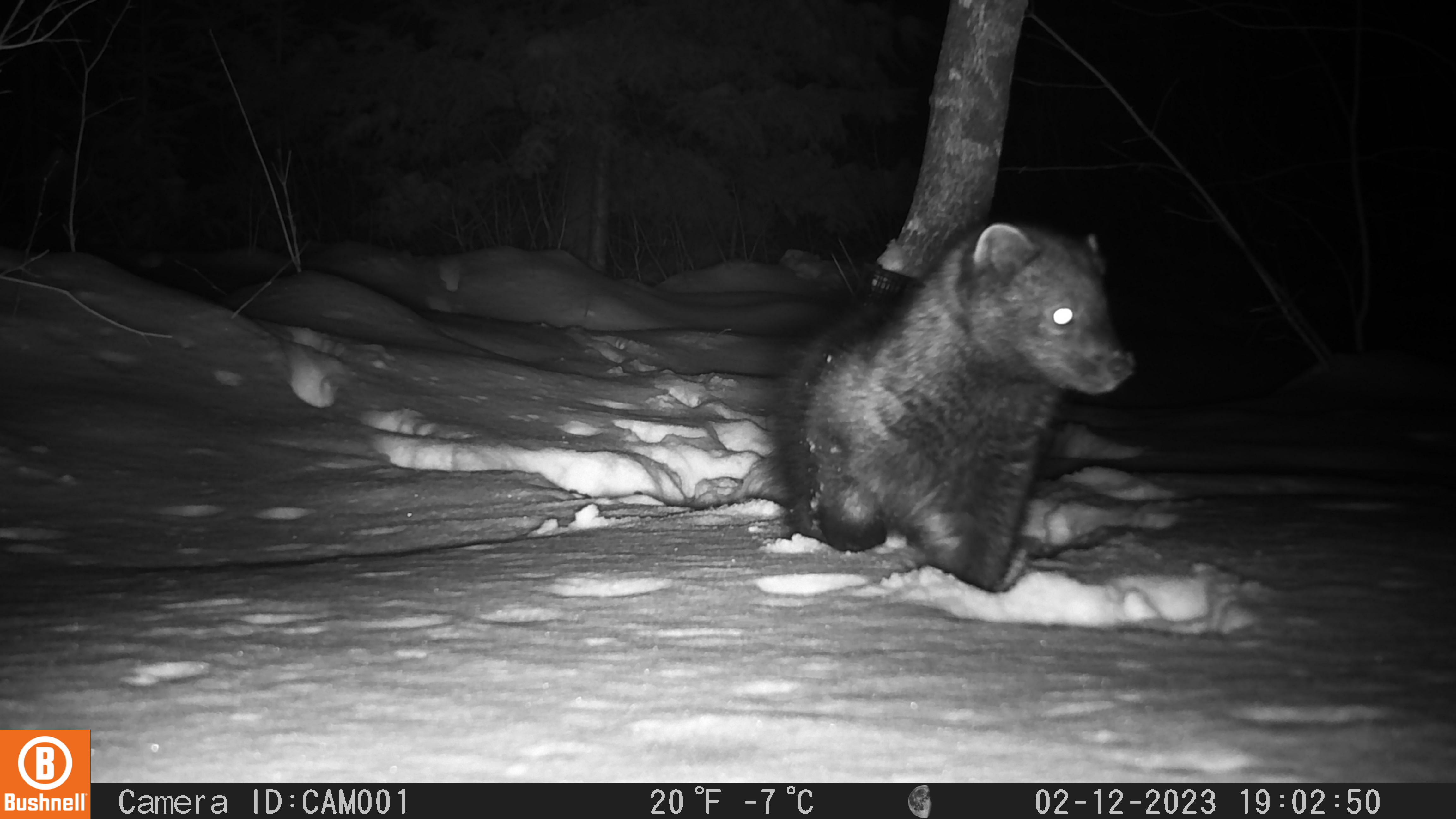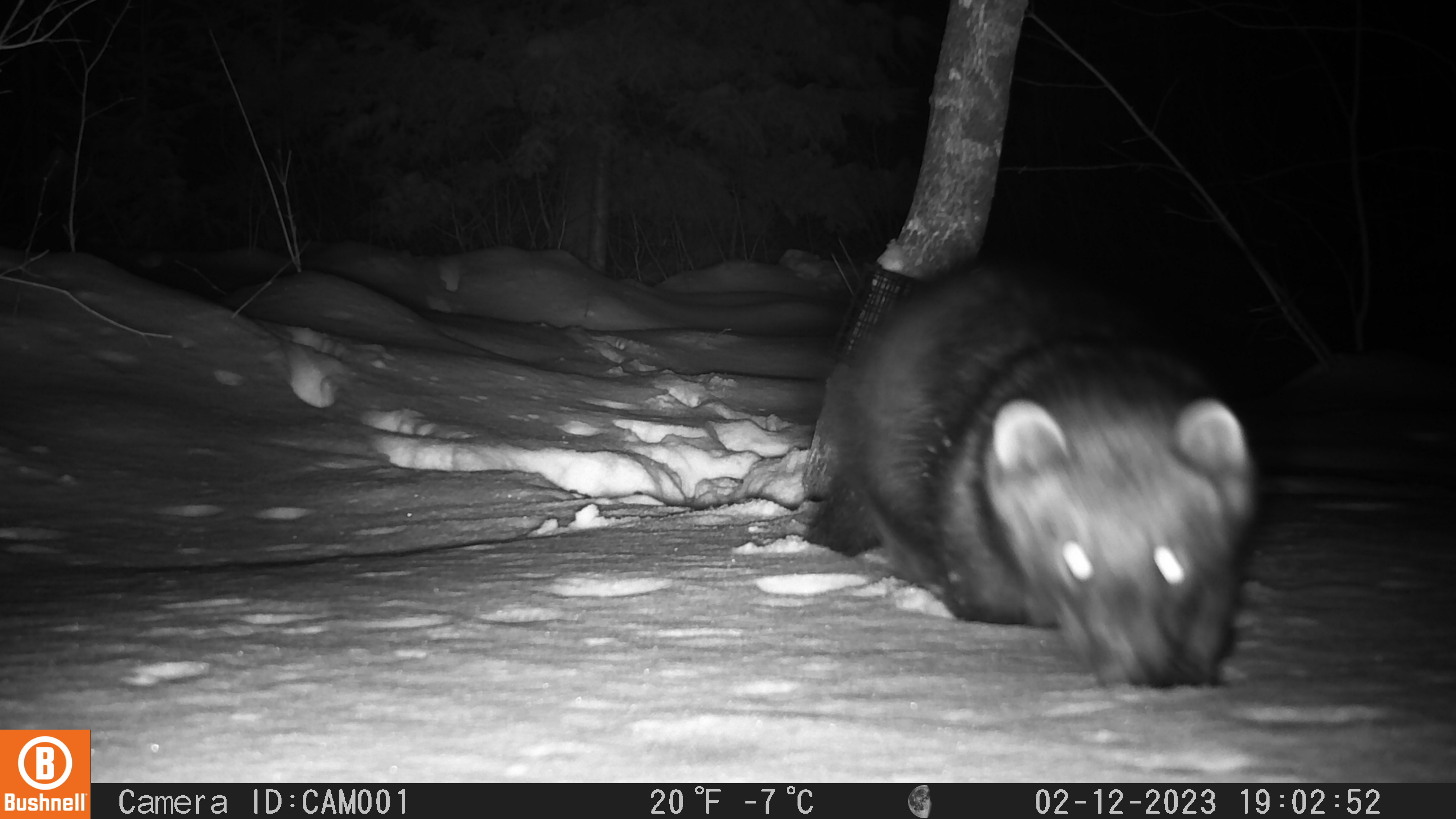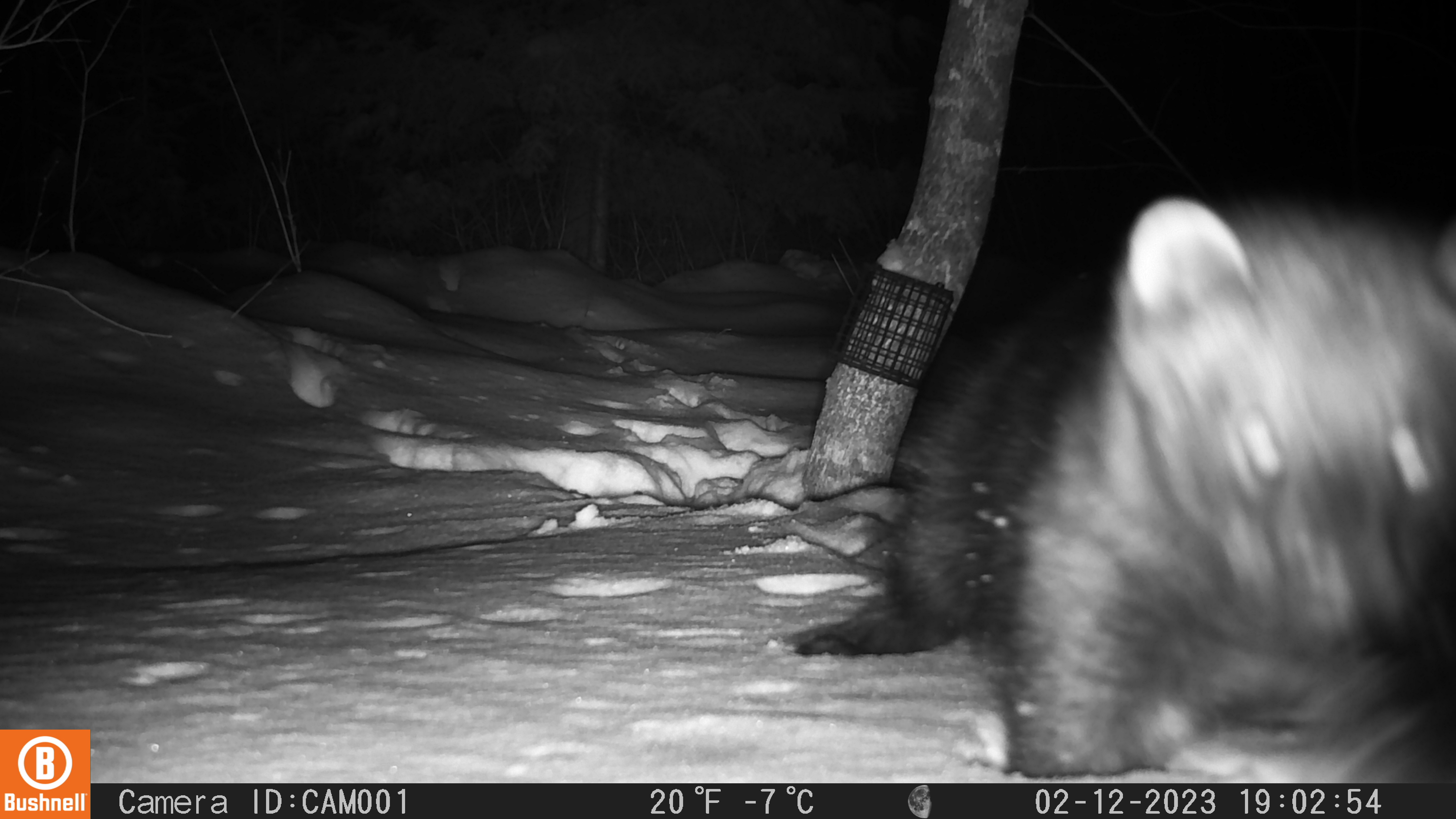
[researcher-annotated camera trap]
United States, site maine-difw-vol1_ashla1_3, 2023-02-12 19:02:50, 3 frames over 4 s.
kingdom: Animalia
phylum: Chordata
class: Mammalia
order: Carnivora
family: Mustelidae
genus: Pekania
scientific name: Pekania pennanti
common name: fisher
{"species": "fisher (Pekania pennanti)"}